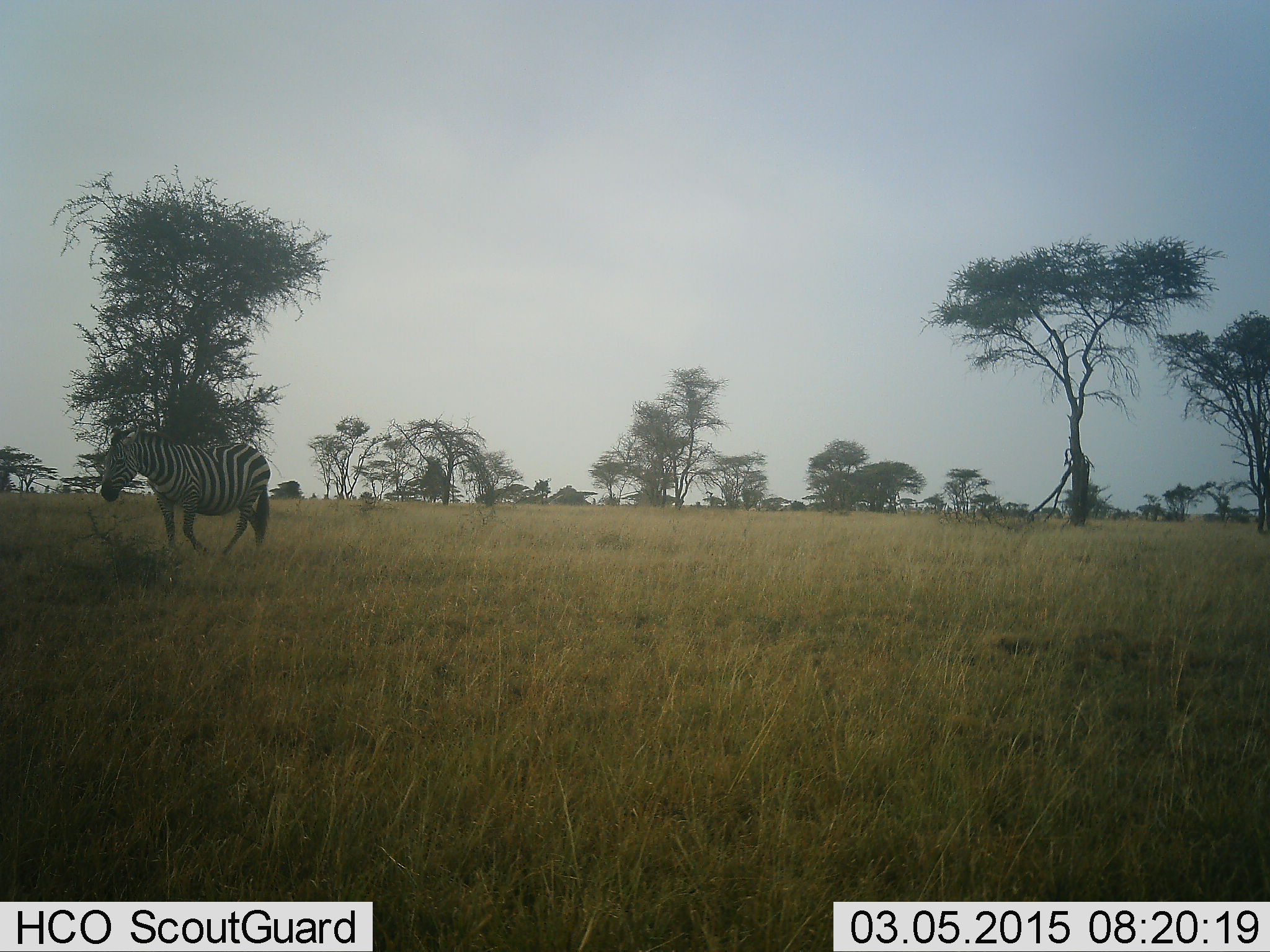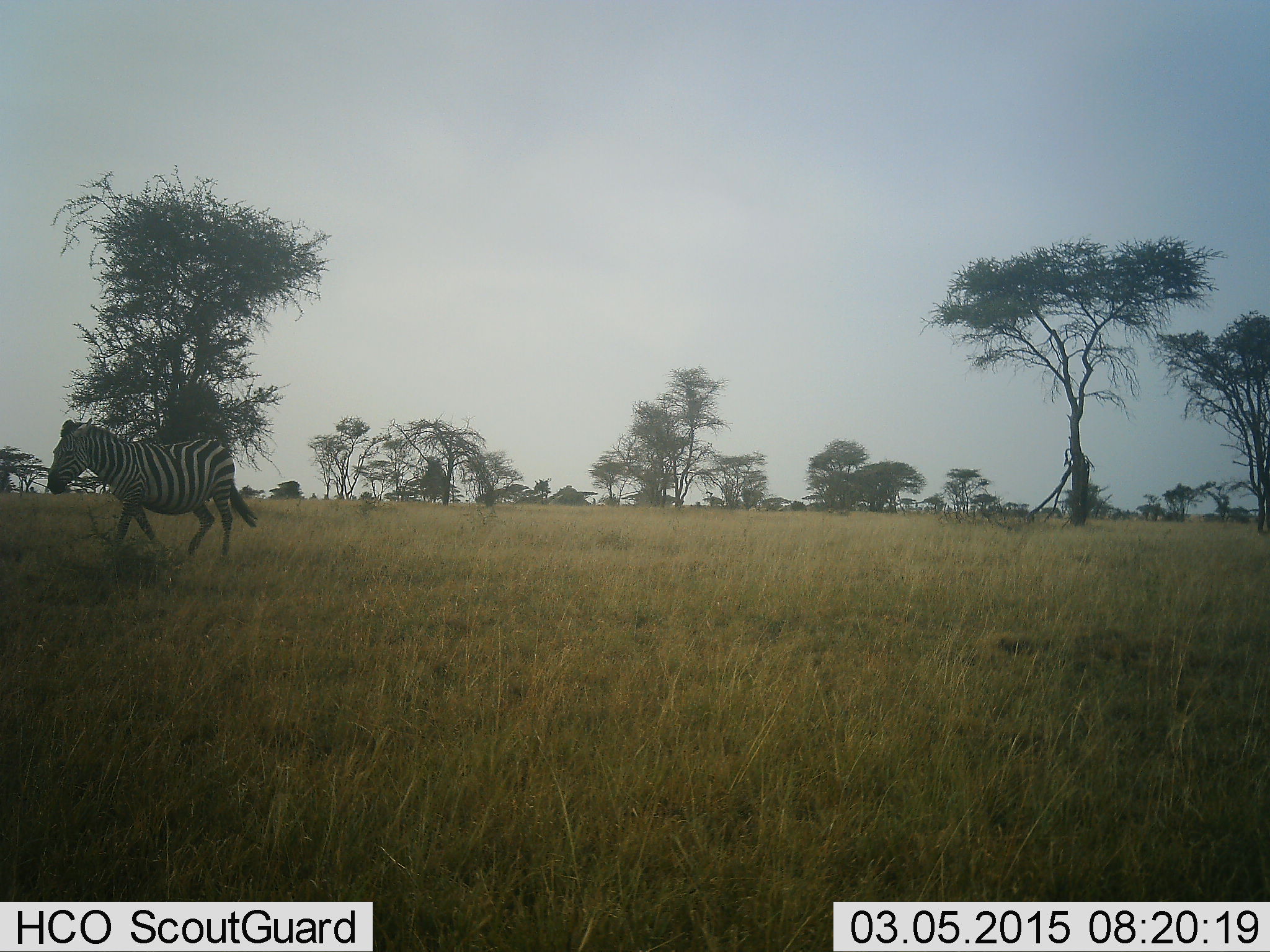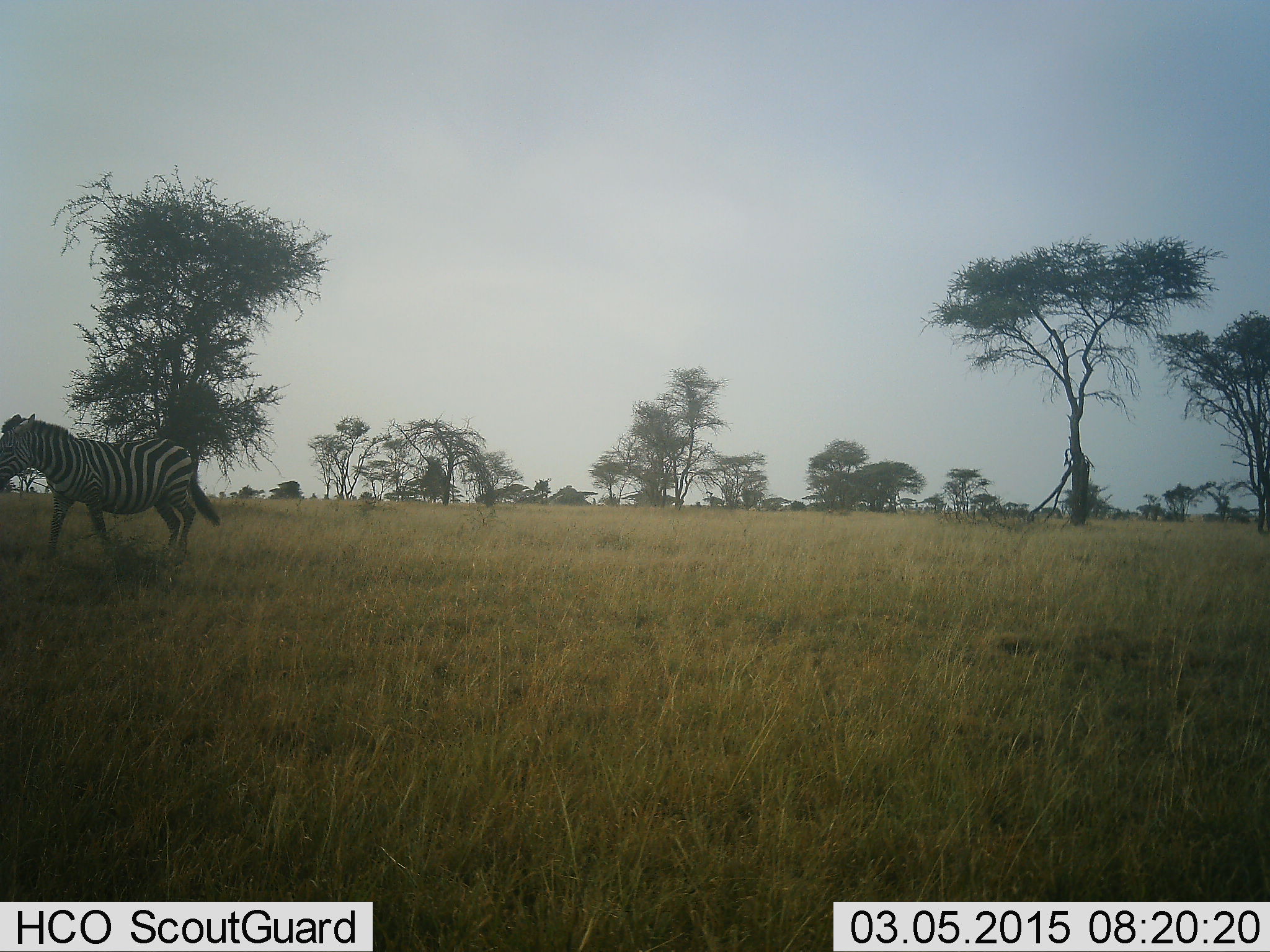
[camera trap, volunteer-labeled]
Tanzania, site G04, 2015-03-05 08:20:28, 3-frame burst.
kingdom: Animalia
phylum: Chordata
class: Mammalia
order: Perissodactyla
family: Equidae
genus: Equus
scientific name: Equus quagga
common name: plains zebra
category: zebra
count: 1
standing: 0%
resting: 0%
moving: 100%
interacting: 0%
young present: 0%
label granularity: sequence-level